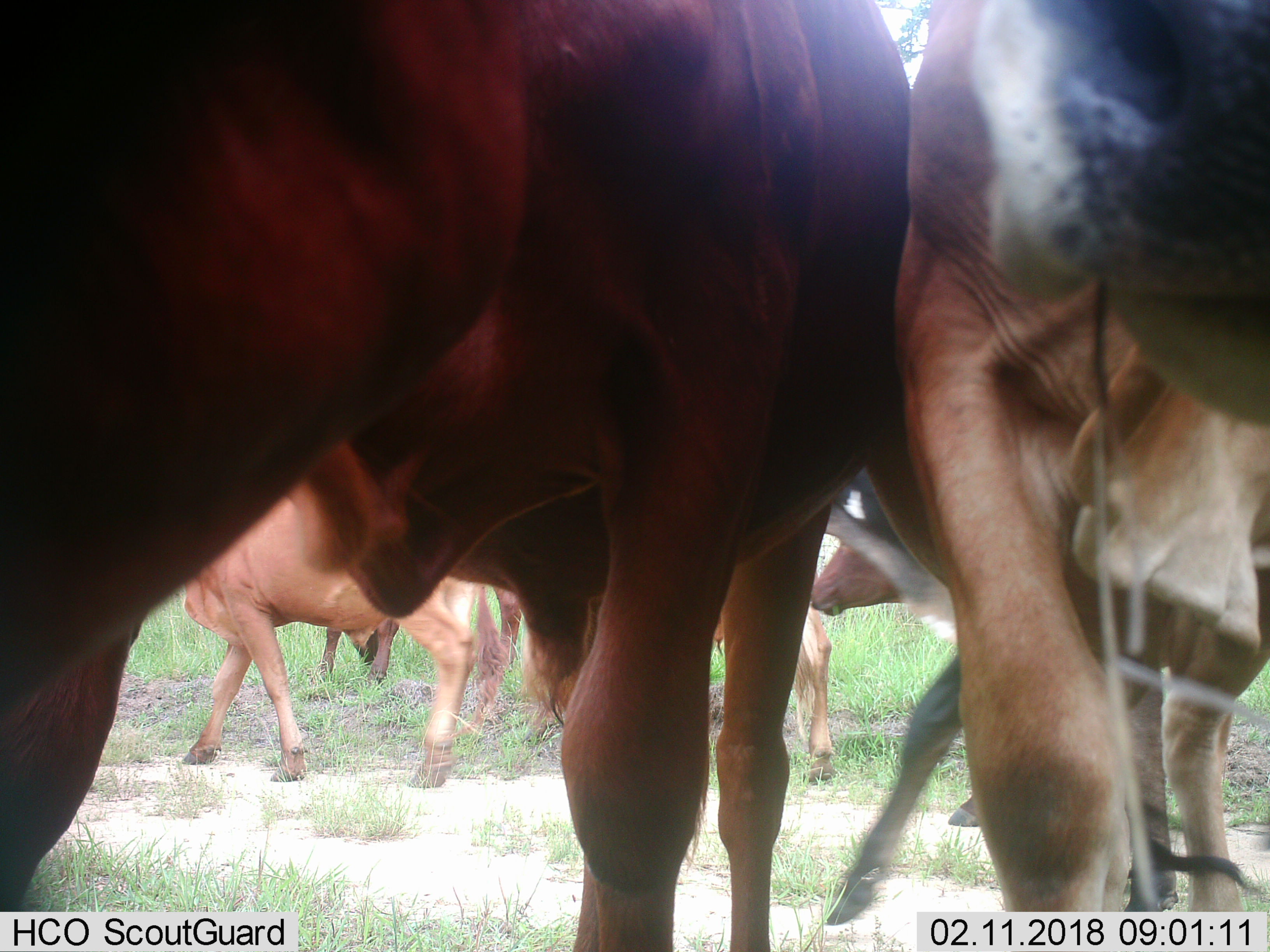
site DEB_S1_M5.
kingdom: Animalia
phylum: Chordata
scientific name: Vertebrata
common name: domestic animal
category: domesticanimal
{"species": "domesticanimal (domestic animal) (Vertebrata)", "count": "6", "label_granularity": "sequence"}